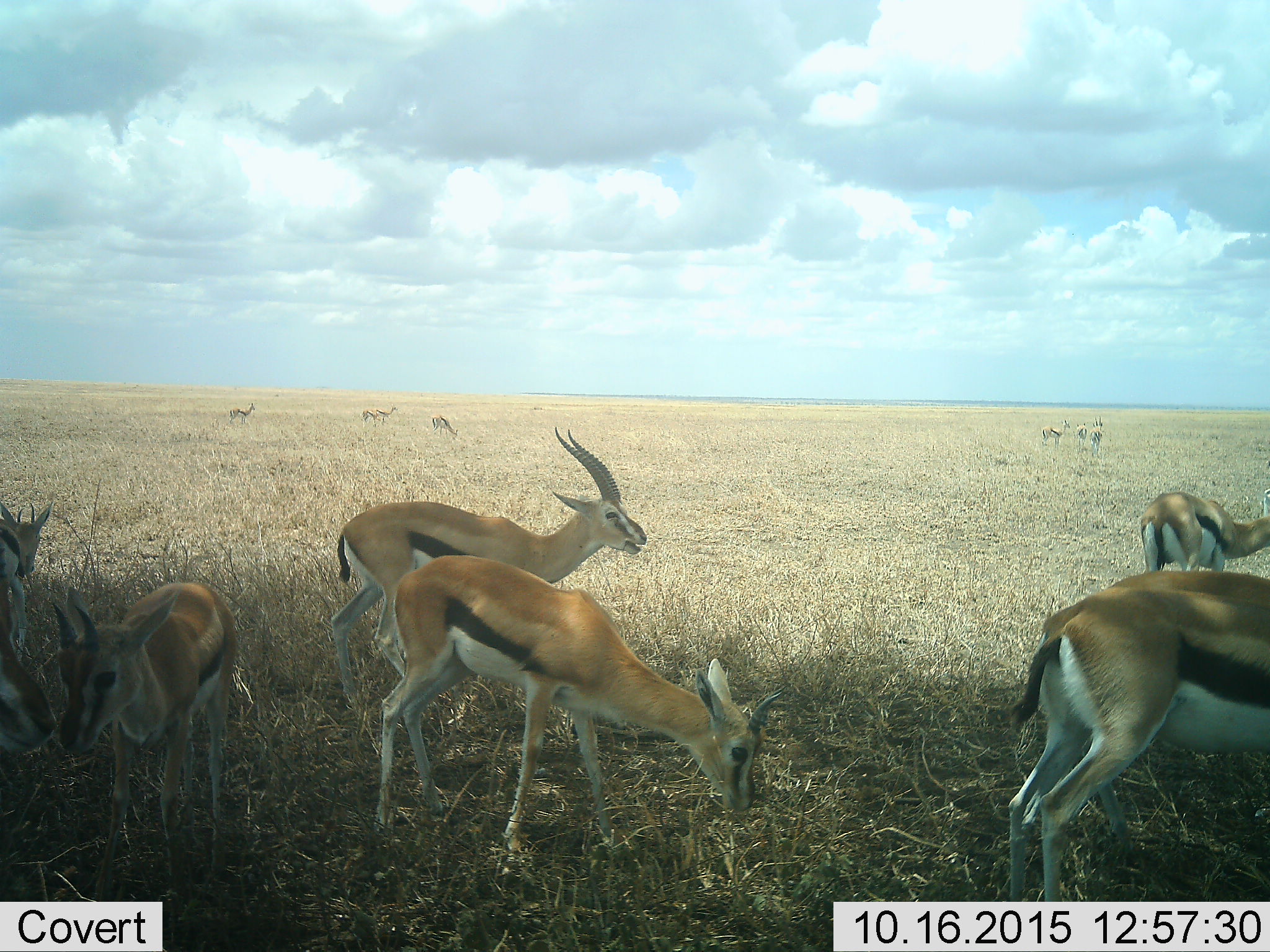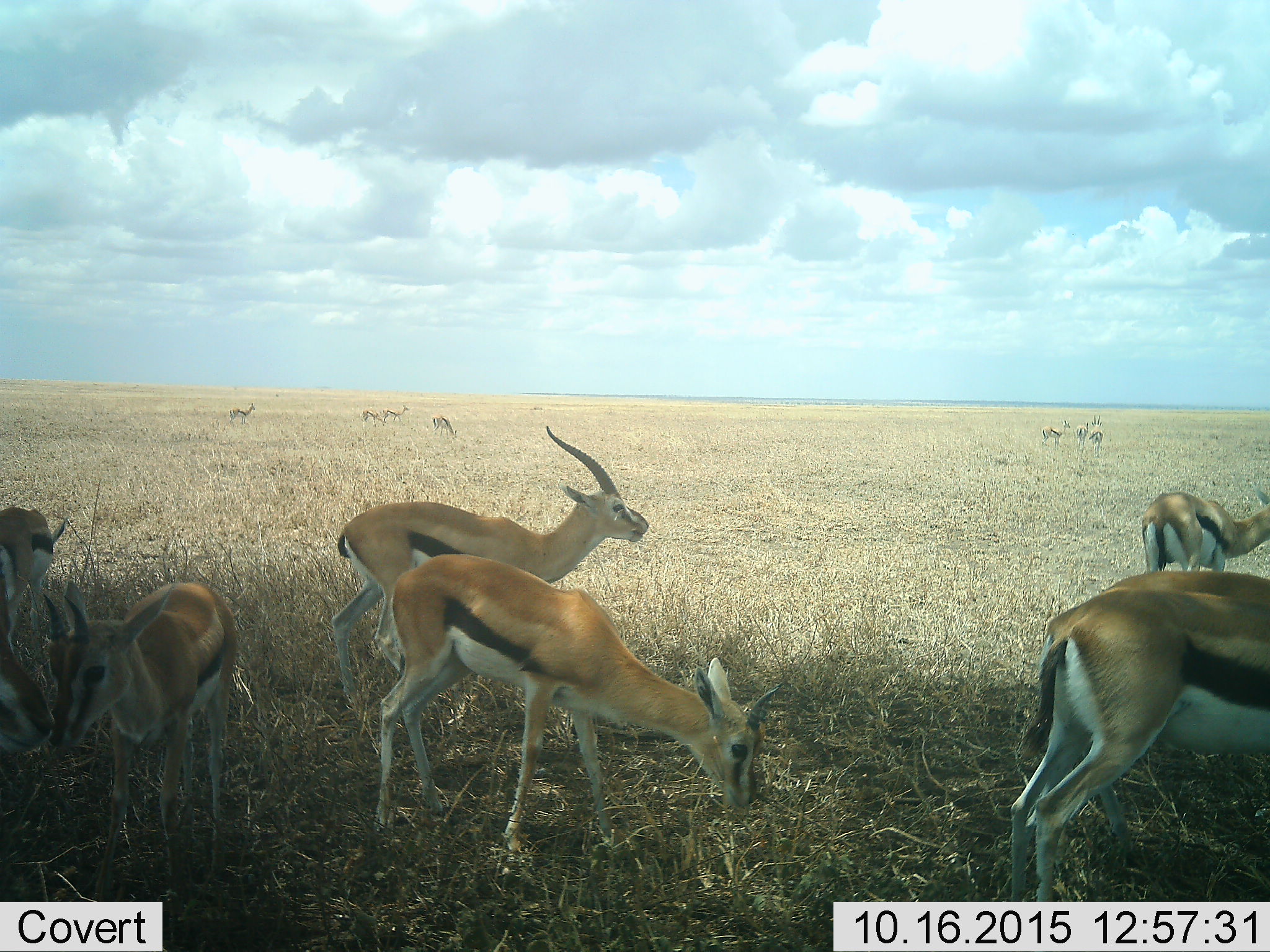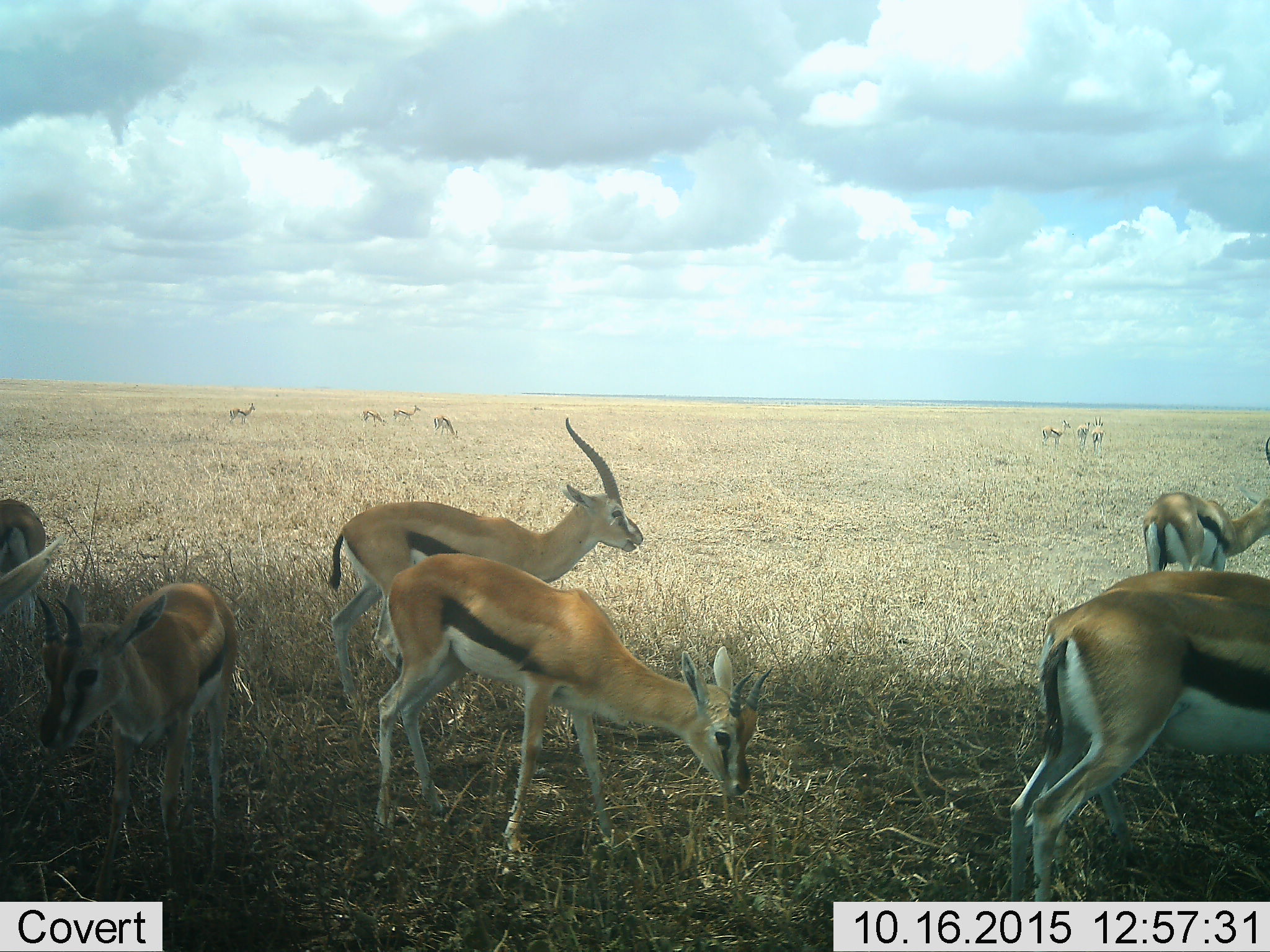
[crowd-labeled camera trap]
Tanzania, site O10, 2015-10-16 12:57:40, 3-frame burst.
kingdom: Animalia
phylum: Chordata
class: Mammalia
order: Artiodactyla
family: Bovidae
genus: Eudorcas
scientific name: Eudorcas thomsonii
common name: thomson's gazelle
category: gazellethomsons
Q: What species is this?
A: Gazellethomsons (thomson's gazelle) (Eudorcas thomsonii).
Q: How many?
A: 11-50.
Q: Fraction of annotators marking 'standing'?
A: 71%.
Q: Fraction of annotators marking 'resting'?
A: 0%.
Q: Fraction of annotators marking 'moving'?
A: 43%.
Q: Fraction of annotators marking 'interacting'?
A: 14%.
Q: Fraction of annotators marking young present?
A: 29%.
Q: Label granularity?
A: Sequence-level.